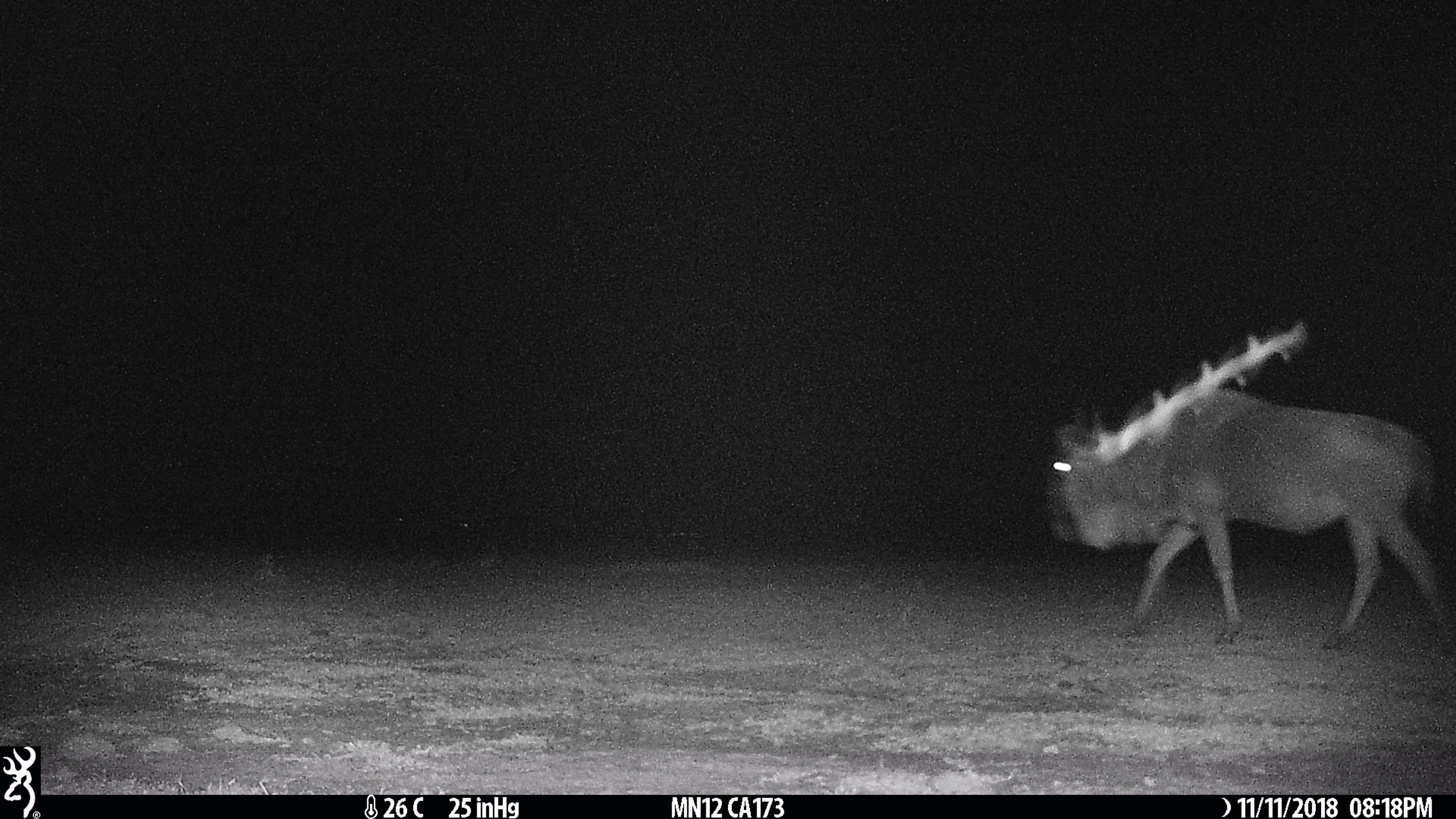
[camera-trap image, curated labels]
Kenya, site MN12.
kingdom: Animalia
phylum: Chordata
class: Mammalia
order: Artiodactyla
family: Bovidae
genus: Connochaetes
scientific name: Connochaetes taurinus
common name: blue wildebeest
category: wildebeest